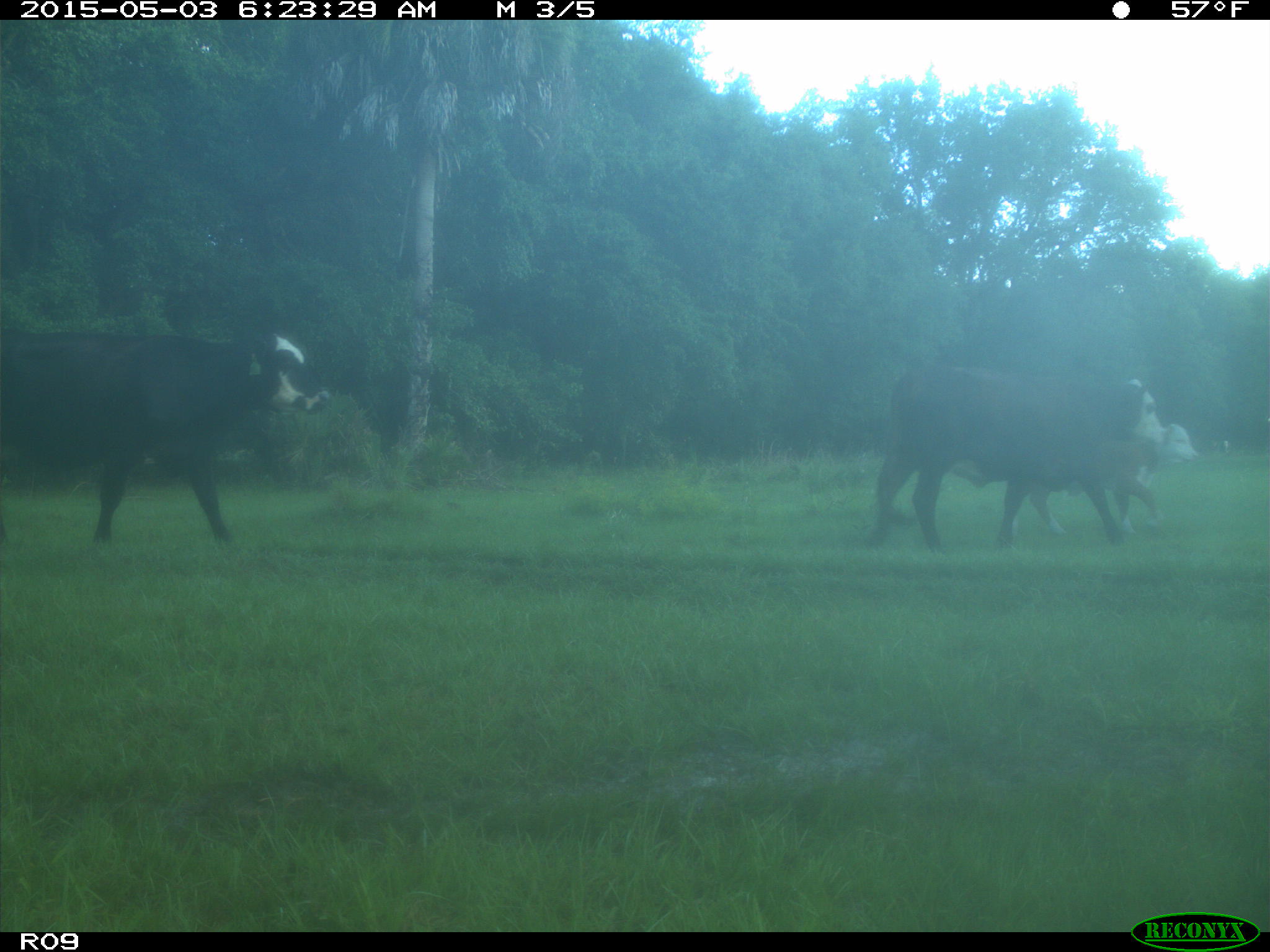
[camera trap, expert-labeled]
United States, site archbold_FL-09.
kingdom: Animalia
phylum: Chordata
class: Mammalia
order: Artiodactyla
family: Bovidae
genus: Bos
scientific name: Bos taurus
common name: domestic cow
Bos taurus (domestic cow).